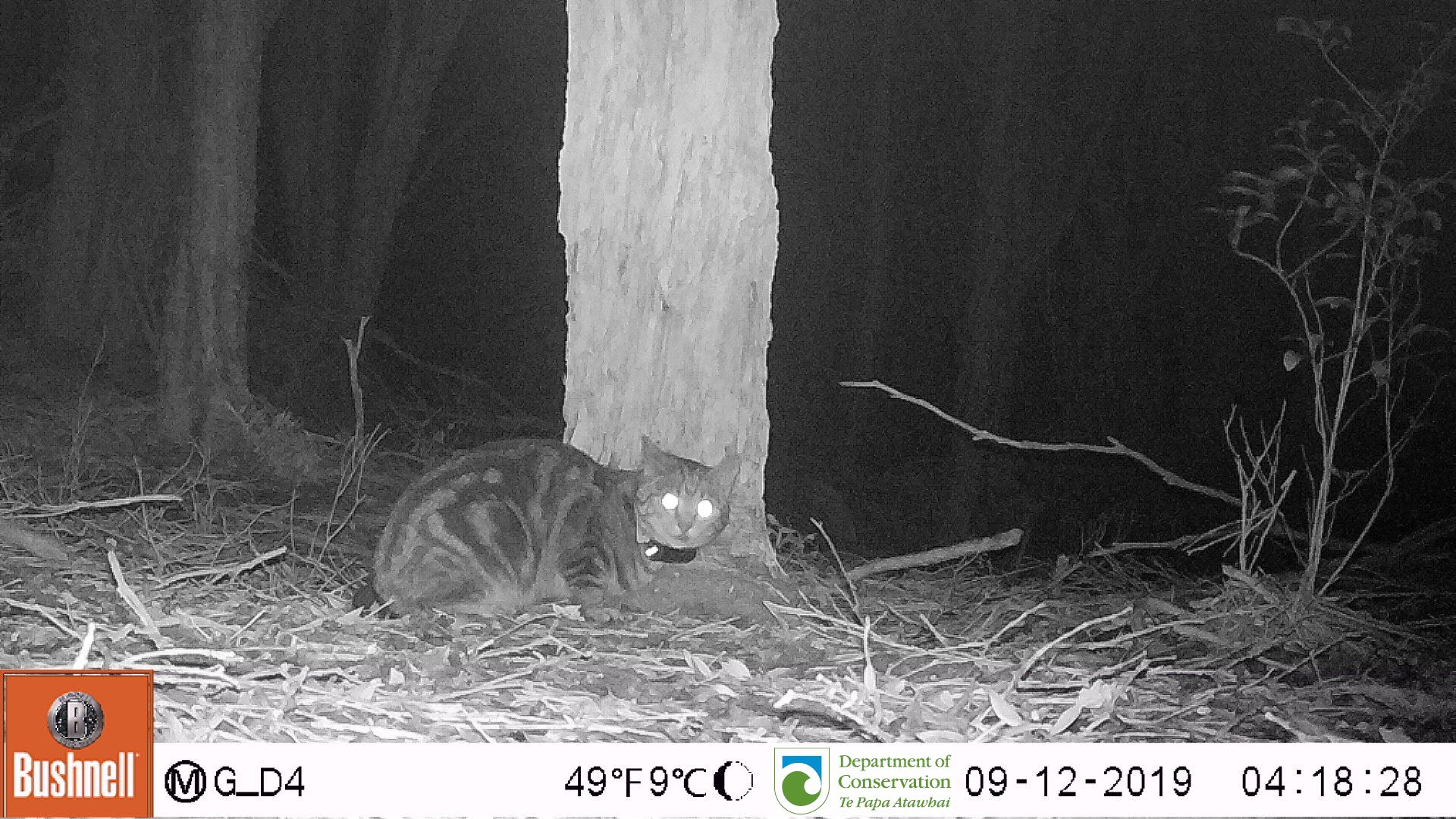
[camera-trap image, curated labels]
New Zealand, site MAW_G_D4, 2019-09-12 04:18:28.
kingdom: Animalia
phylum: Chordata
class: Mammalia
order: Carnivora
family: Felidae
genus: Felis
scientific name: Felis catus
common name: domestic cat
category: cat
Cat (domestic cat) (Felis catus).